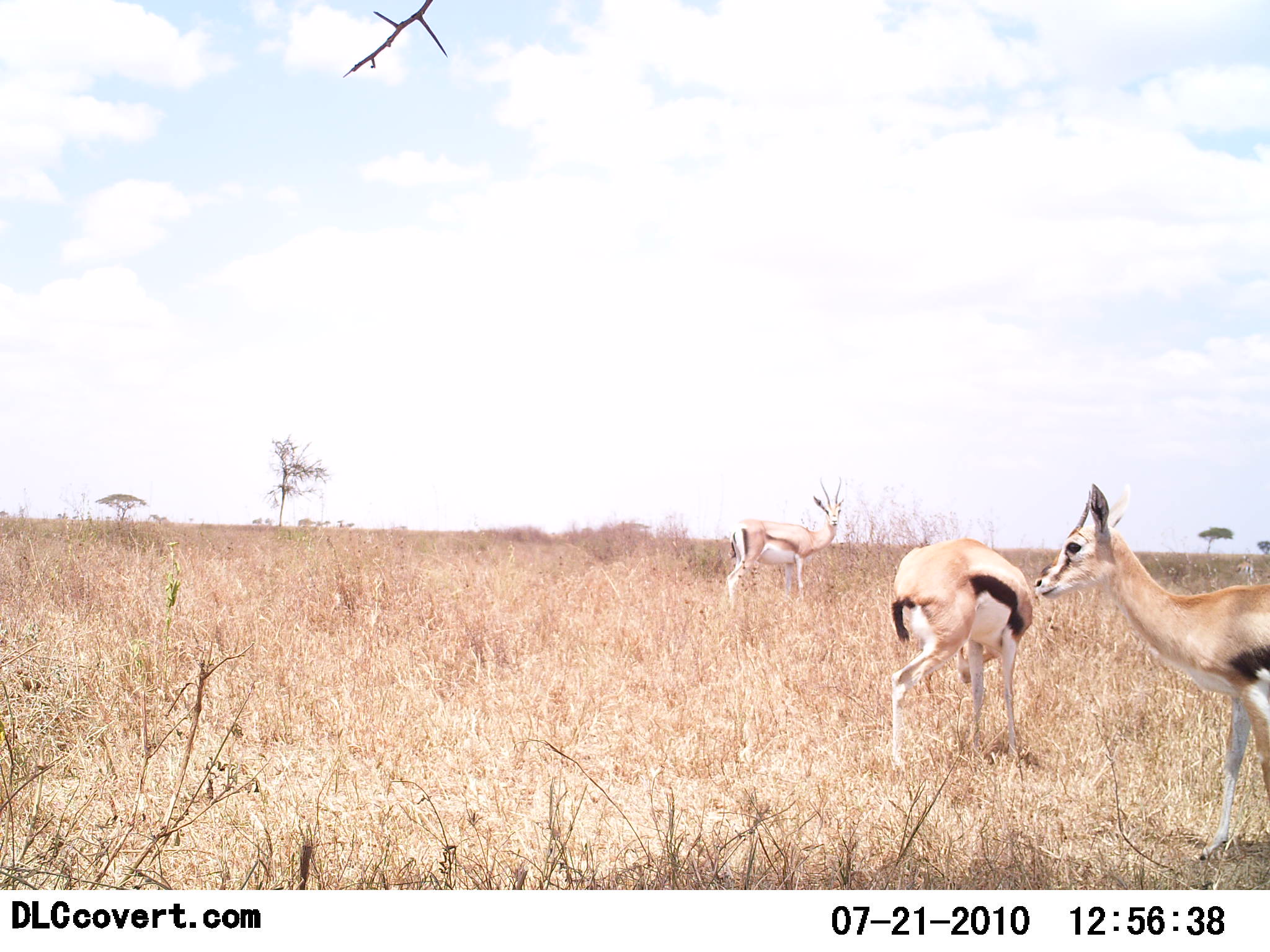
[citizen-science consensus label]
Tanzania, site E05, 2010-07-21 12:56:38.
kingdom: Animalia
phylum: Chordata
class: Mammalia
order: Artiodactyla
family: Bovidae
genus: Eudorcas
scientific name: Eudorcas thomsonii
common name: thomson's gazelle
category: gazellethomsons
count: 3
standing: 92%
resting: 0%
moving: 8%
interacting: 0%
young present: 0%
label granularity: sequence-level